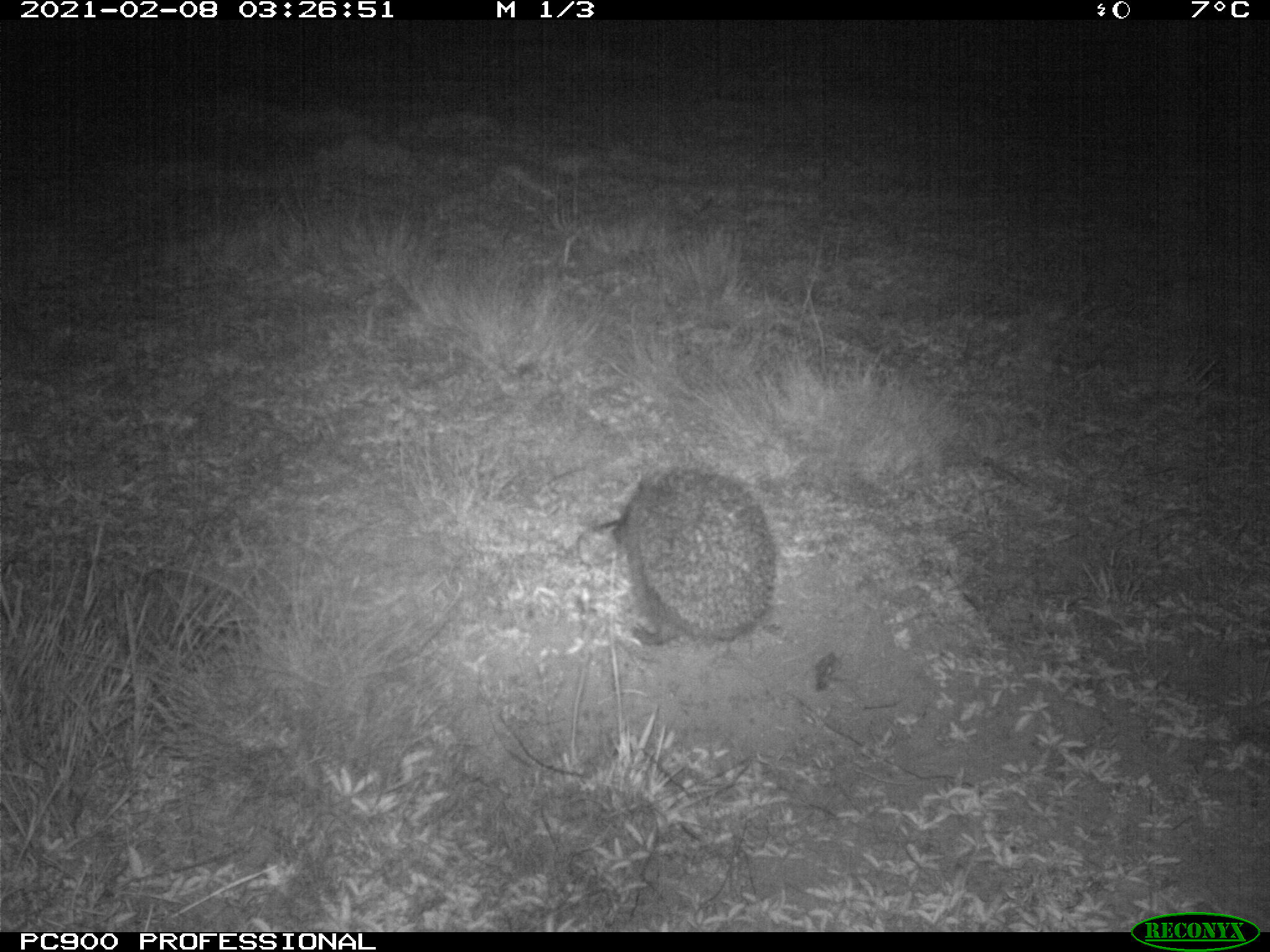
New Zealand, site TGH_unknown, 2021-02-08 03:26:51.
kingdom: Animalia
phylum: Chordata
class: Mammalia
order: Eulipotyphla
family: Erinaceidae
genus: Erinaceus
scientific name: Erinaceus europaeus europaeus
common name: european hedgehog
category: hedgehog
Hedgehog (european hedgehog) (Erinaceus europaeus europaeus).